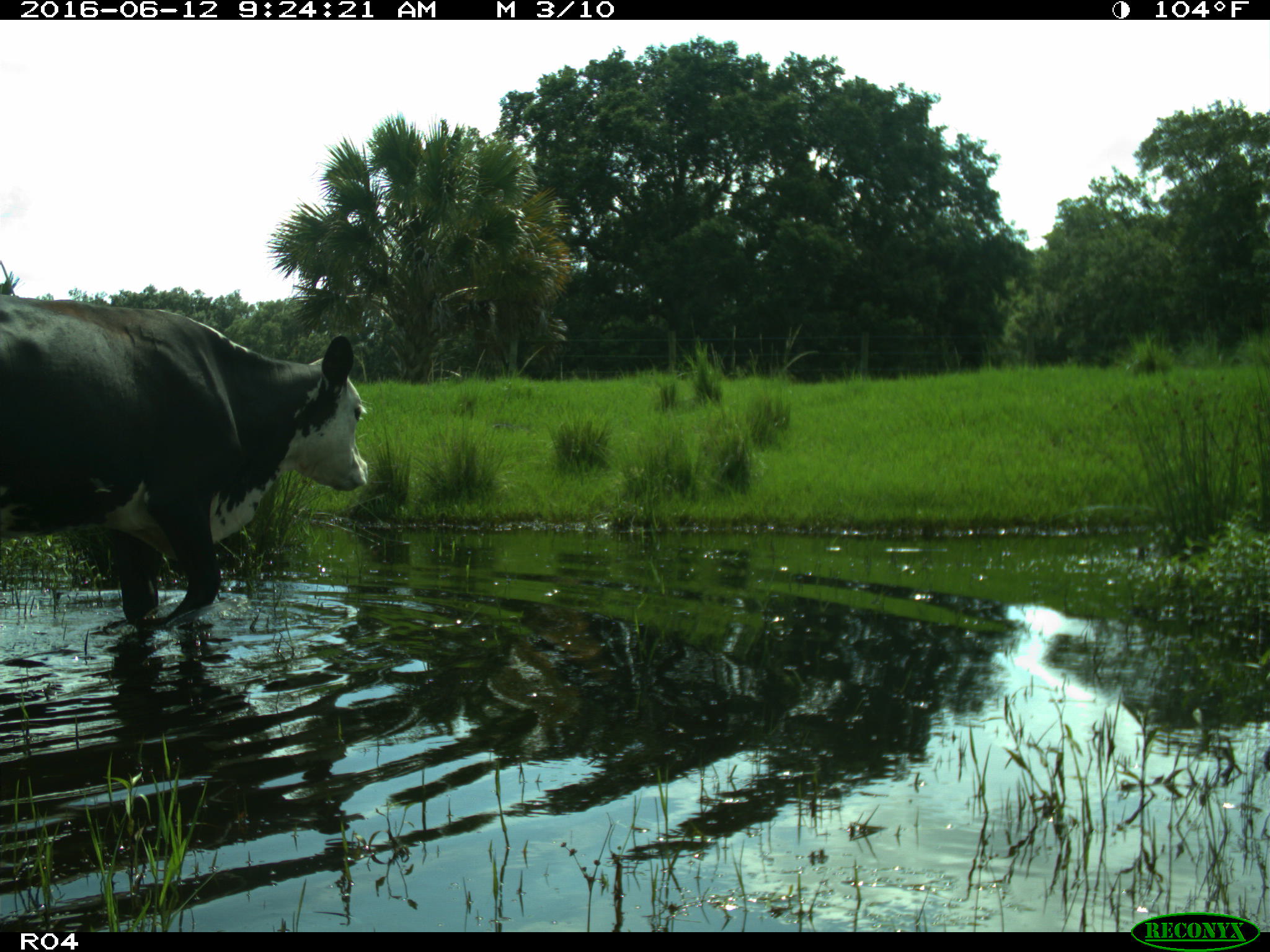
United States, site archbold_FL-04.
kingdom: Animalia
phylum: Chordata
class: Mammalia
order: Artiodactyla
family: Bovidae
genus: Bos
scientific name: Bos taurus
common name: domestic cow